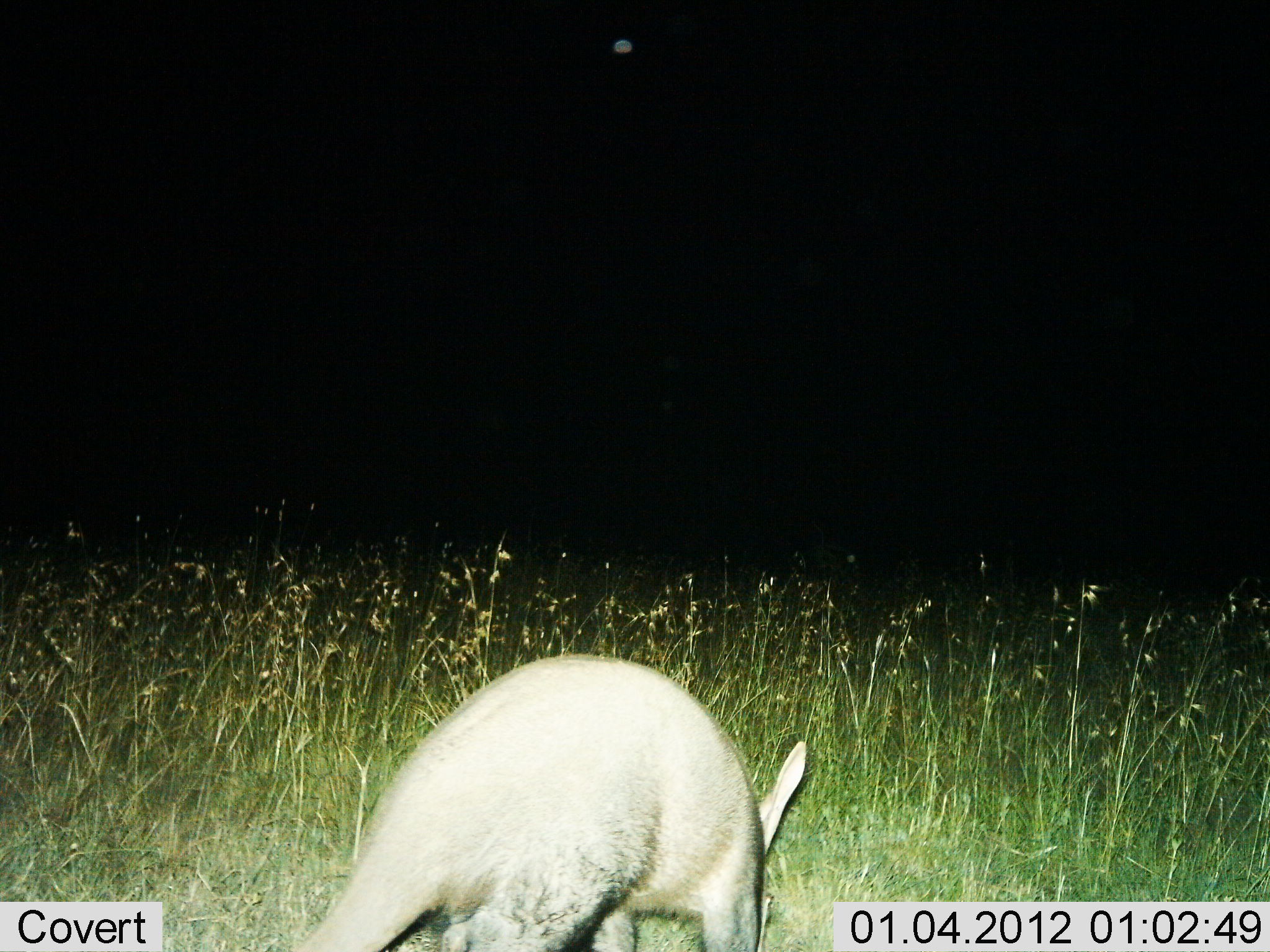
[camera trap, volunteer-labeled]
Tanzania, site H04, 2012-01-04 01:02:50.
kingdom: Animalia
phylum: Chordata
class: Mammalia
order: Tubulidentata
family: Orycteropodidae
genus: Orycteropus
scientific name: Orycteropus afer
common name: aardvark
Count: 1.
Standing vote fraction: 36%.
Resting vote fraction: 0%.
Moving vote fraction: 36%.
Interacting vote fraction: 7%.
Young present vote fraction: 0%.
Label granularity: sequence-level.